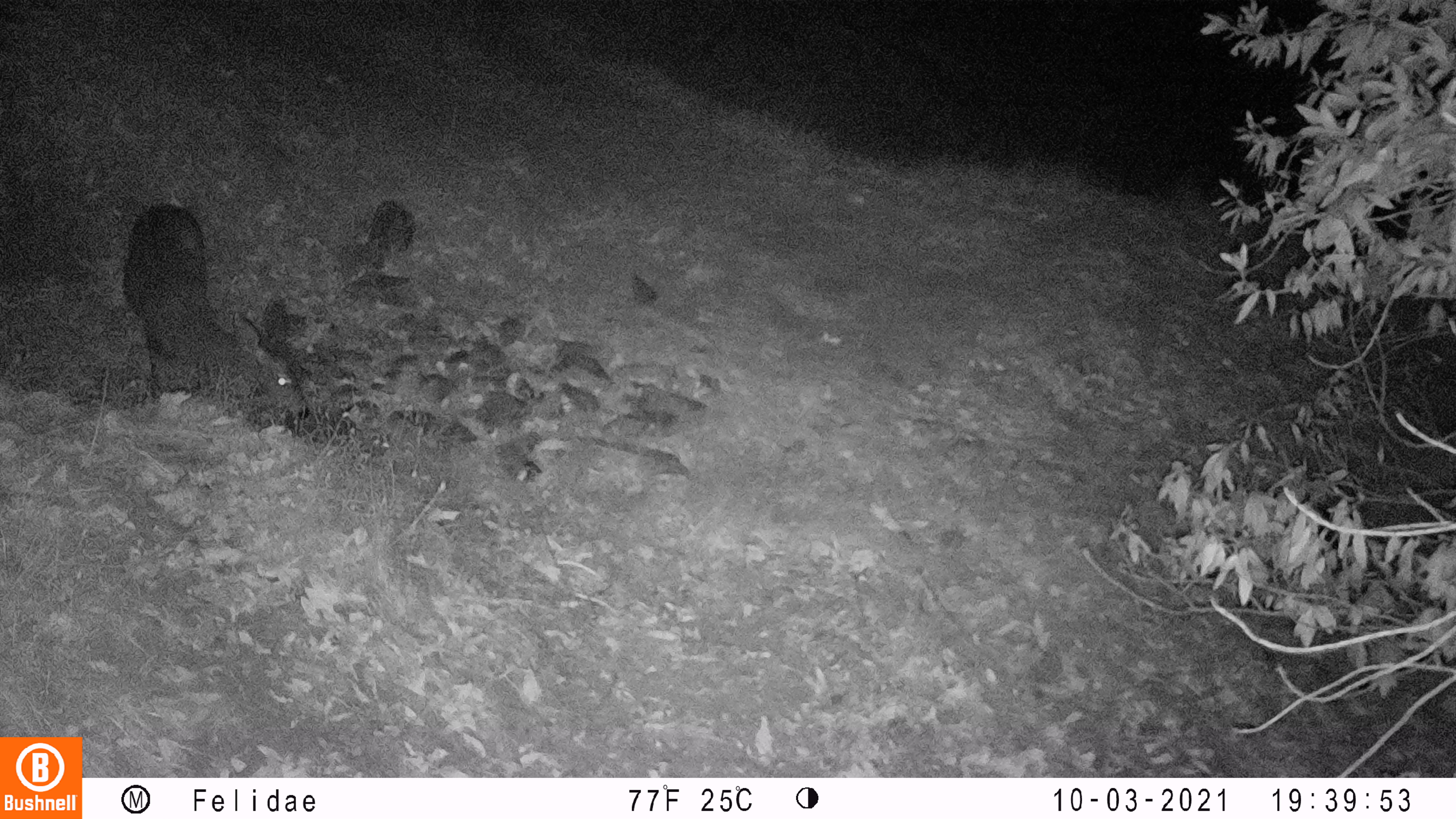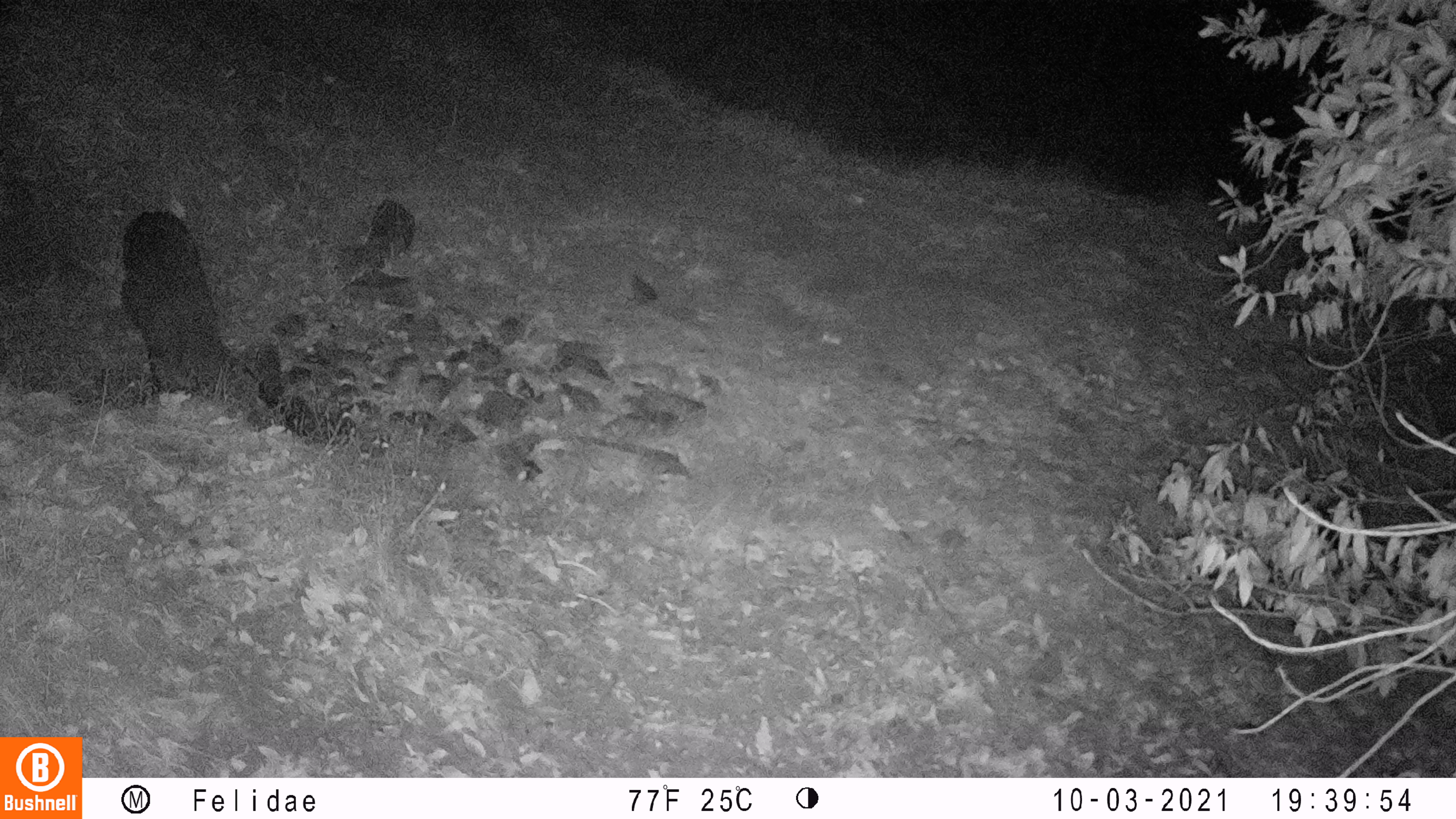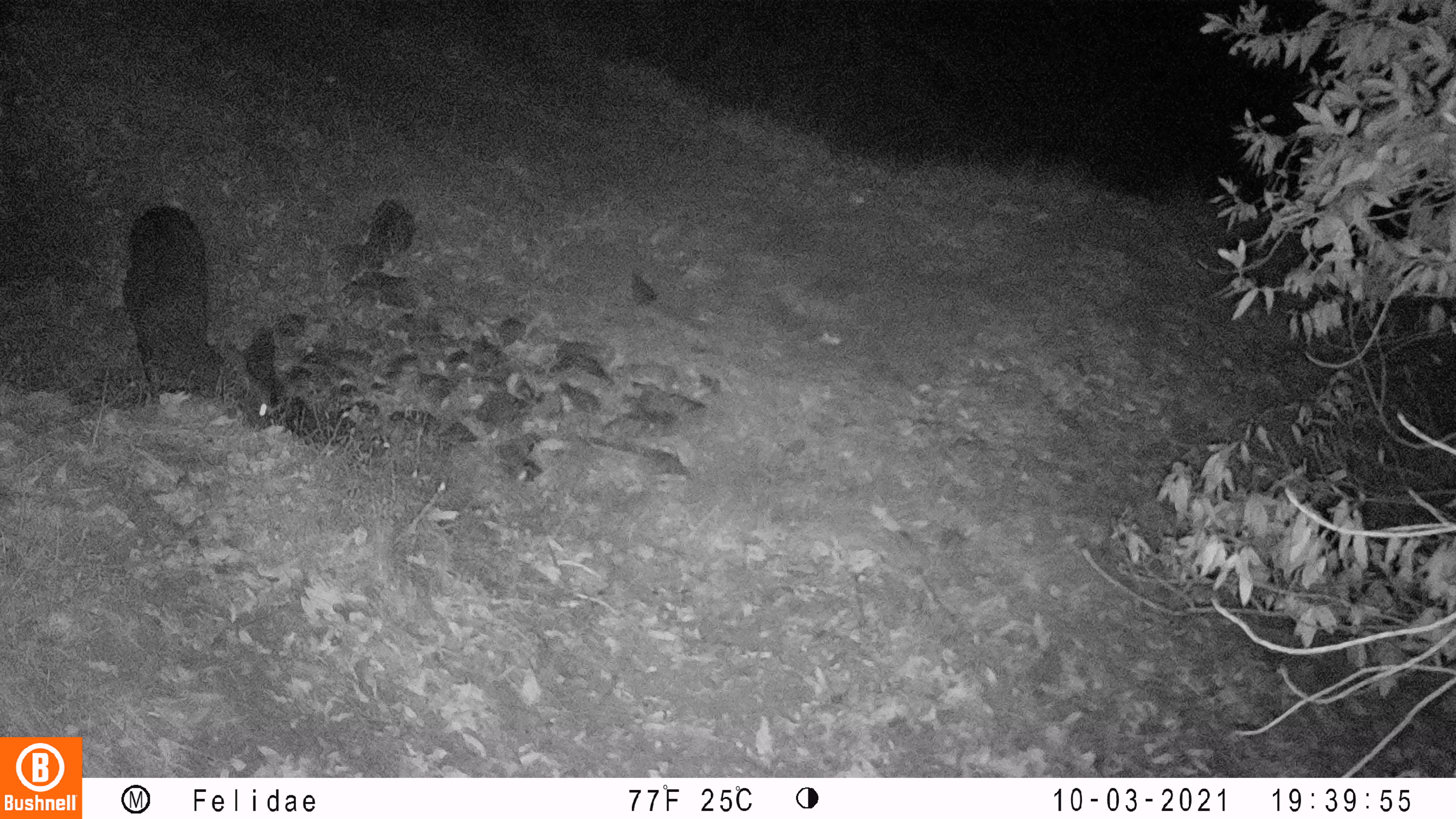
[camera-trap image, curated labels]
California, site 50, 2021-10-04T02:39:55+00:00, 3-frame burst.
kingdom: Animalia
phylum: Chordata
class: Mammalia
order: Artiodactyla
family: Cervidae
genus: Odocoileus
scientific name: Odocoileus hemionus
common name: mule deer